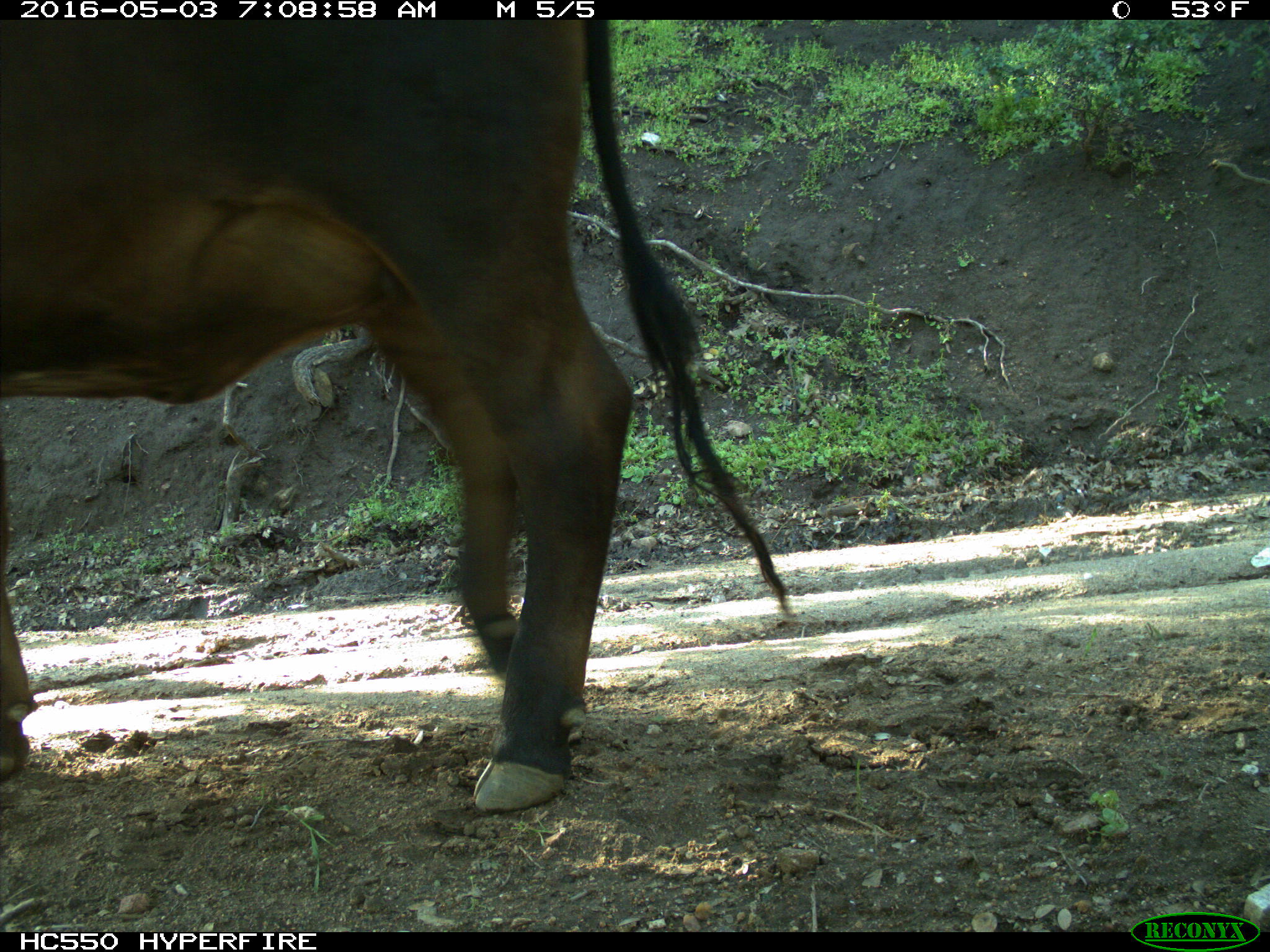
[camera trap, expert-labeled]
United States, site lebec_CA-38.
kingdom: Animalia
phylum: Chordata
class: Mammalia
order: Artiodactyla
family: Bovidae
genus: Bos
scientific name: Bos taurus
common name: domestic cow